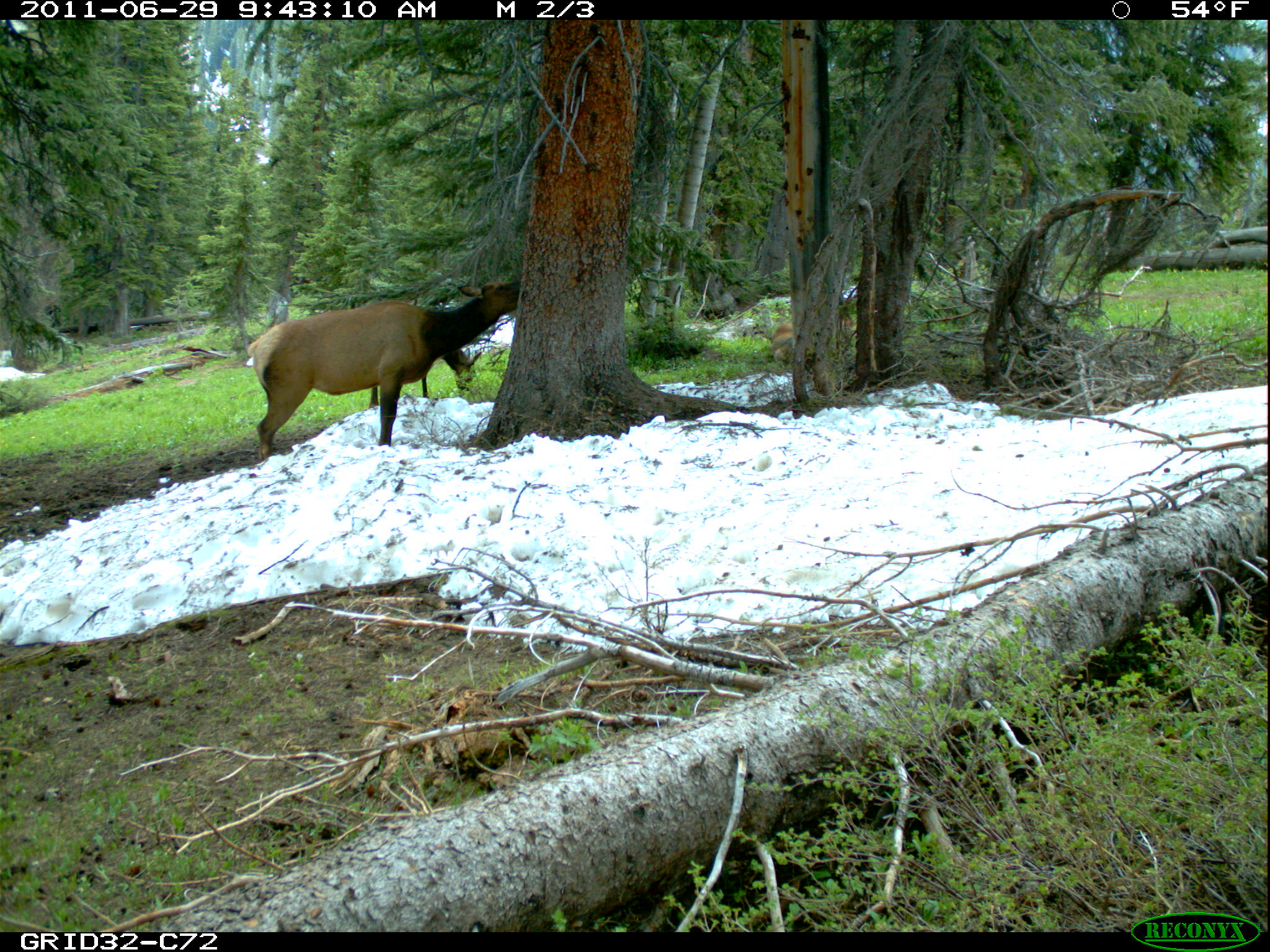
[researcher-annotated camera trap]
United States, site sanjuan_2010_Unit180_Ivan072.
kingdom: Animalia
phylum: Chordata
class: Mammalia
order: Artiodactyla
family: Cervidae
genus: Cervus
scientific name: Cervus elaphus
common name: red deer